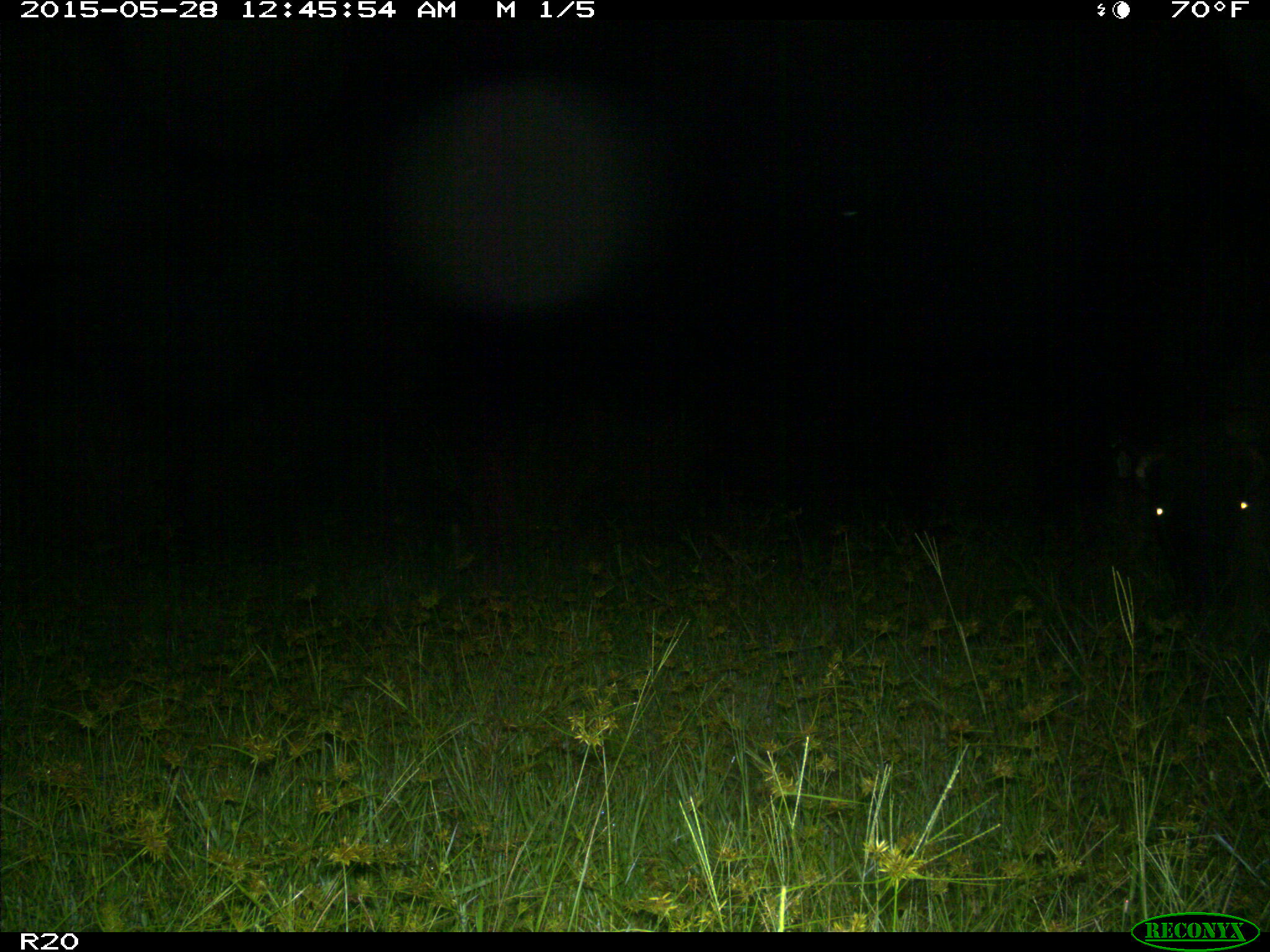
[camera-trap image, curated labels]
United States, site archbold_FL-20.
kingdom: Animalia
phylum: Chordata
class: Mammalia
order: Artiodactyla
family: Bovidae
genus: Bos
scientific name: Bos taurus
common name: domestic cow